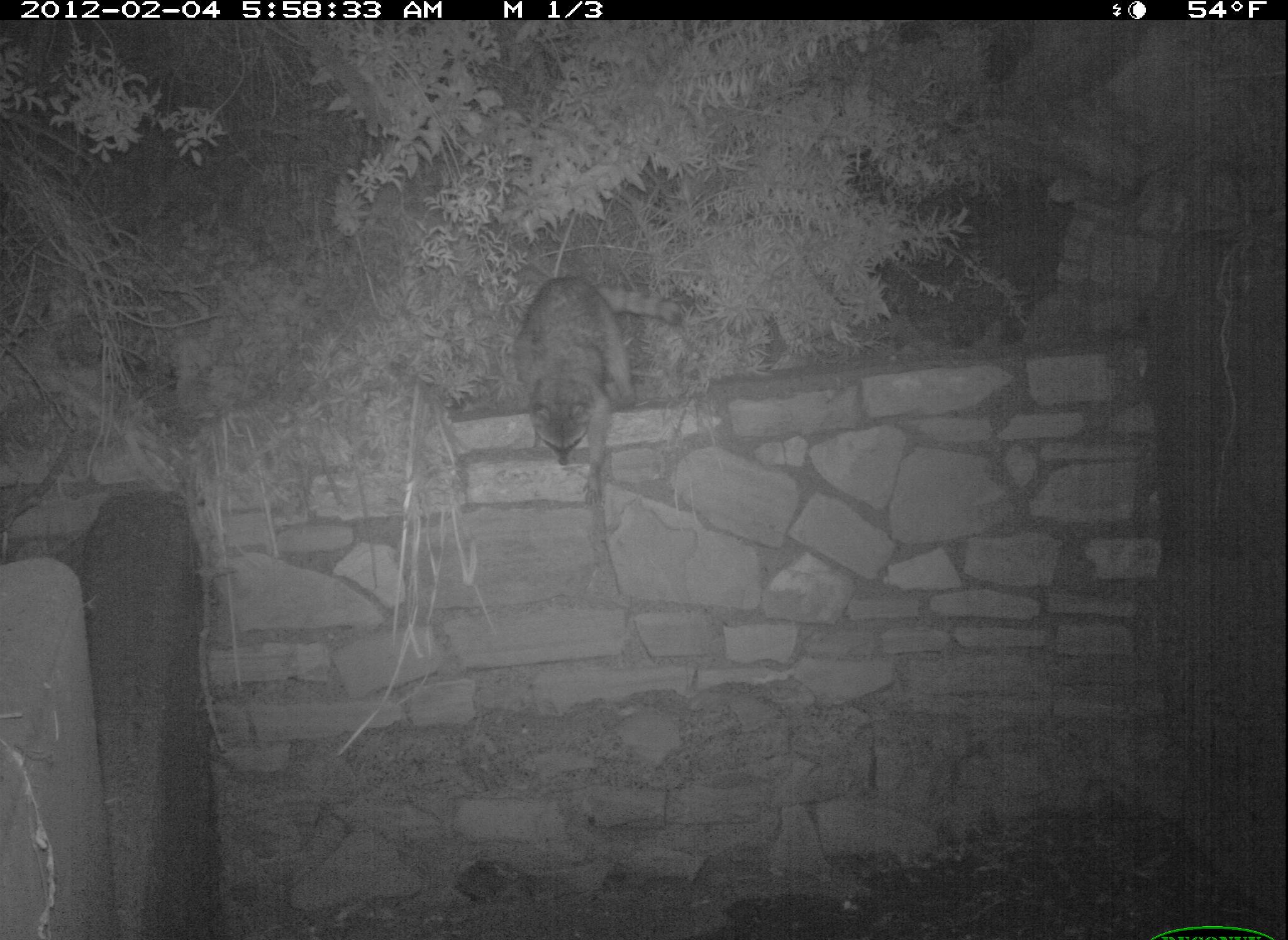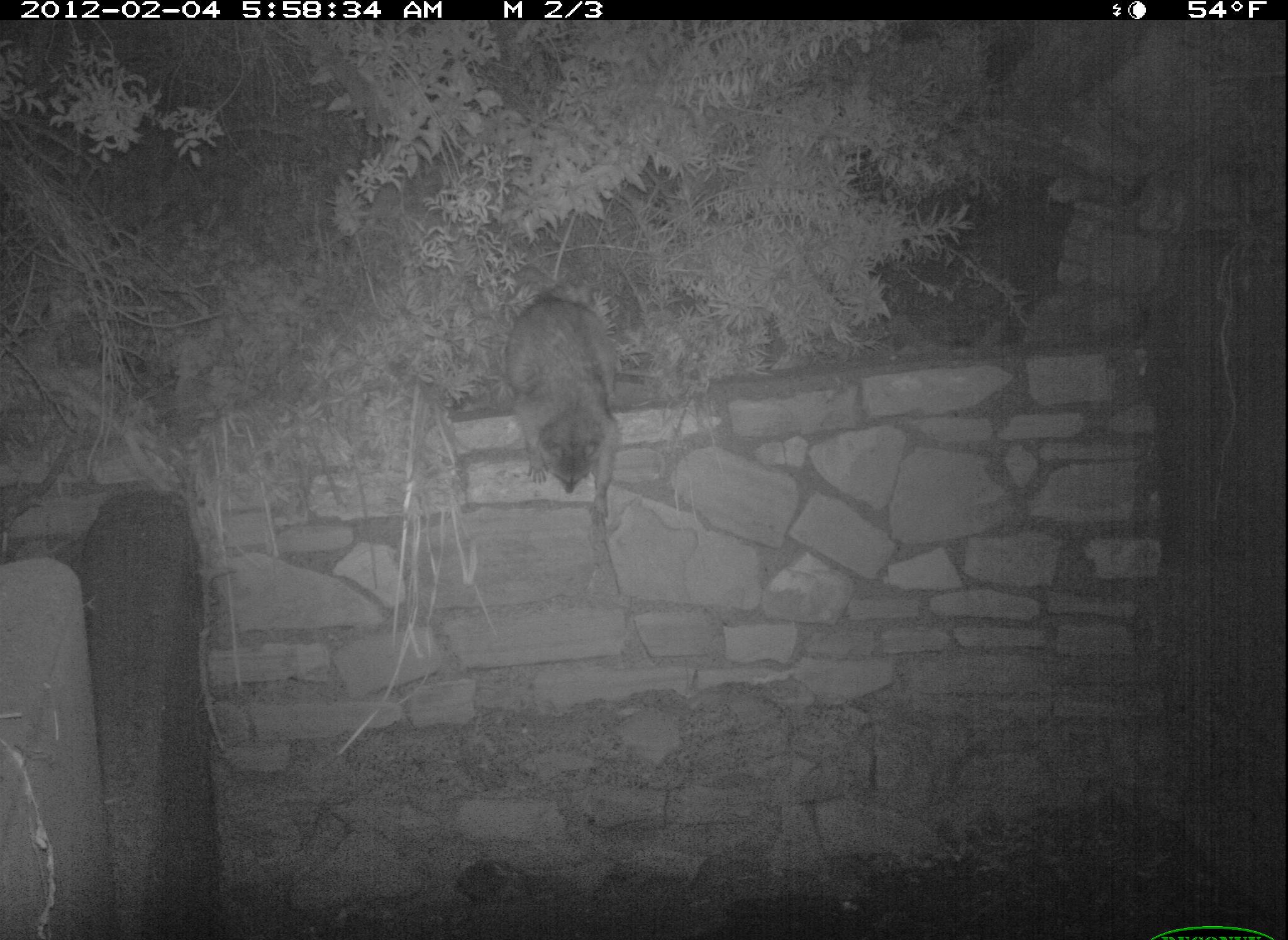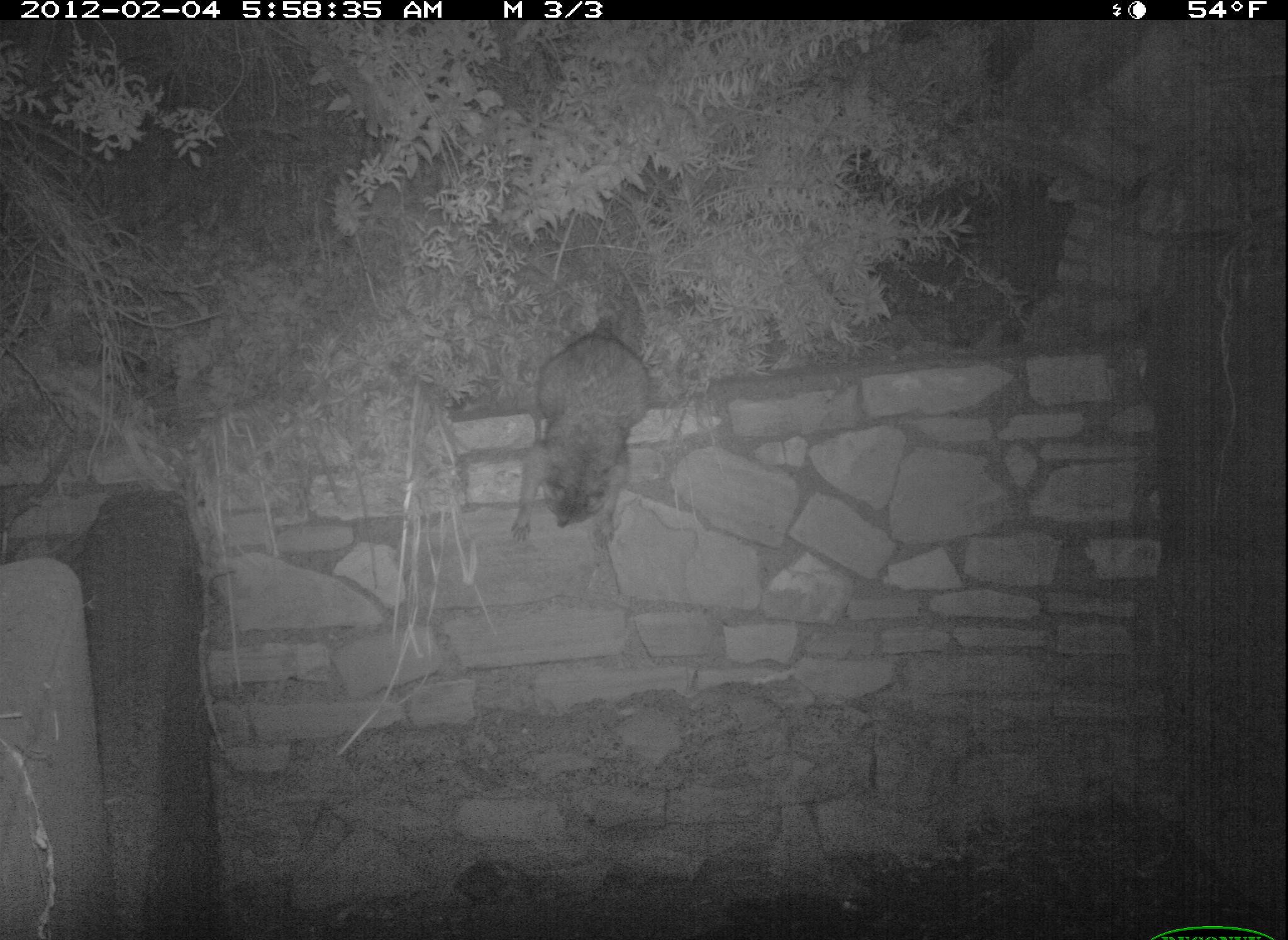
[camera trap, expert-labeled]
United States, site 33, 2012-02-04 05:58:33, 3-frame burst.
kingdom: Animalia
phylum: Chordata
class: Mammalia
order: Carnivora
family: Procyonidae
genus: Procyon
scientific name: Procyon lotor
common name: raccoon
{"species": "raccoon (Procyon lotor)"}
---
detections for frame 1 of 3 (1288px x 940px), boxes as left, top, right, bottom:
raccoon: 485, 264, 707, 482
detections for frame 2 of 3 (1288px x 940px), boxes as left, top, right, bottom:
raccoon: 499, 285, 634, 532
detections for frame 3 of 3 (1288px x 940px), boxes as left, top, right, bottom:
raccoon: 507, 304, 675, 569